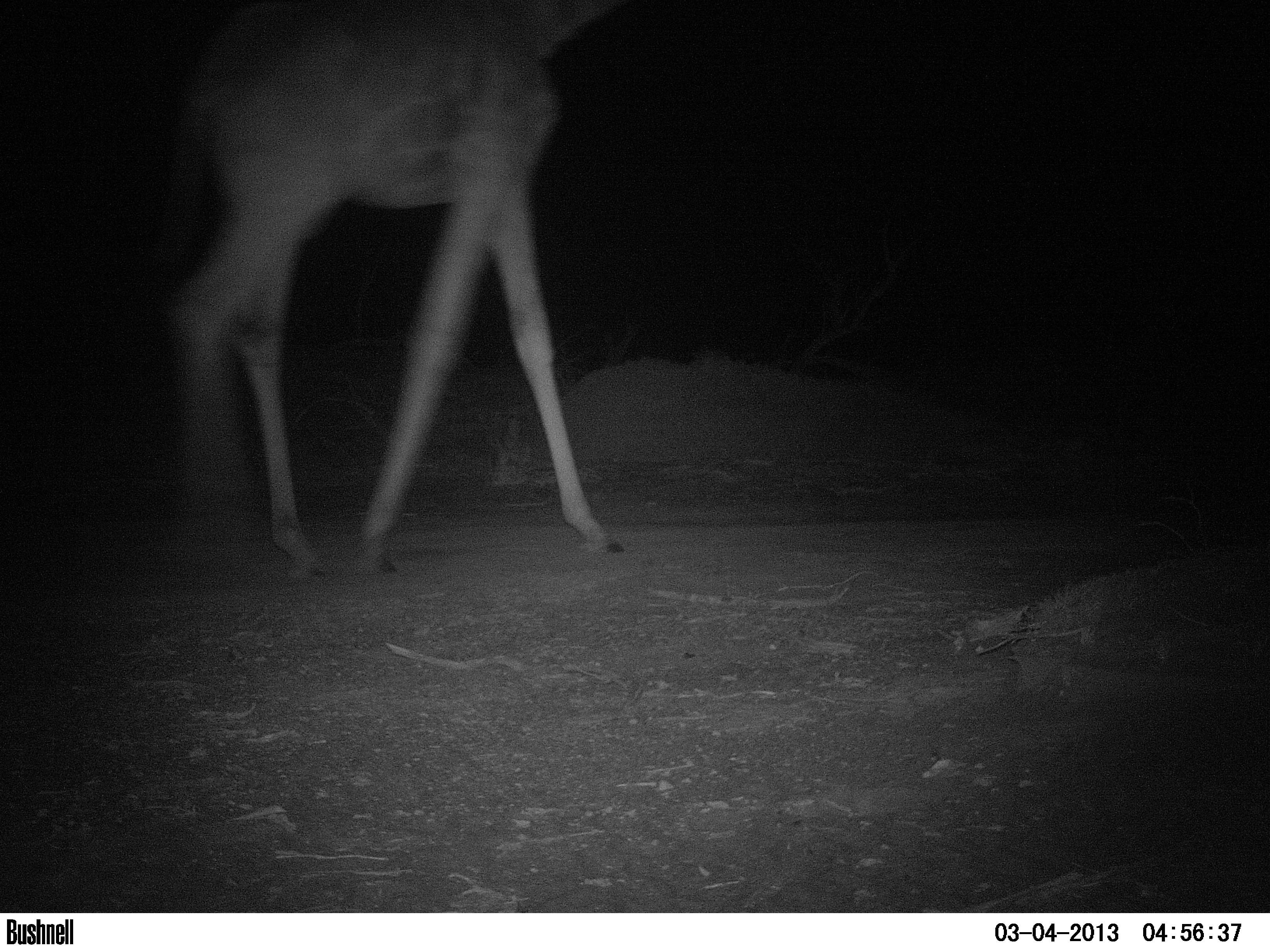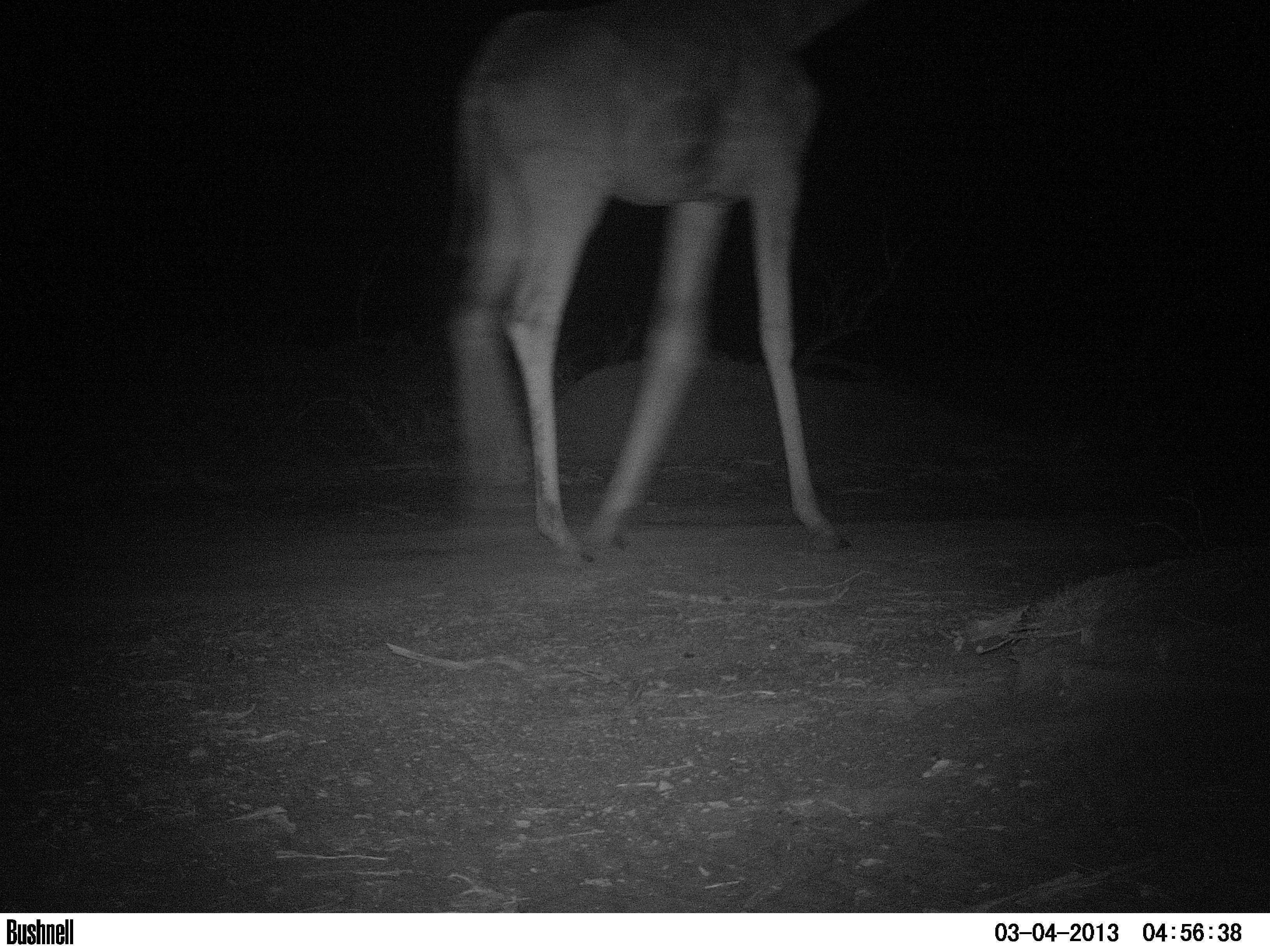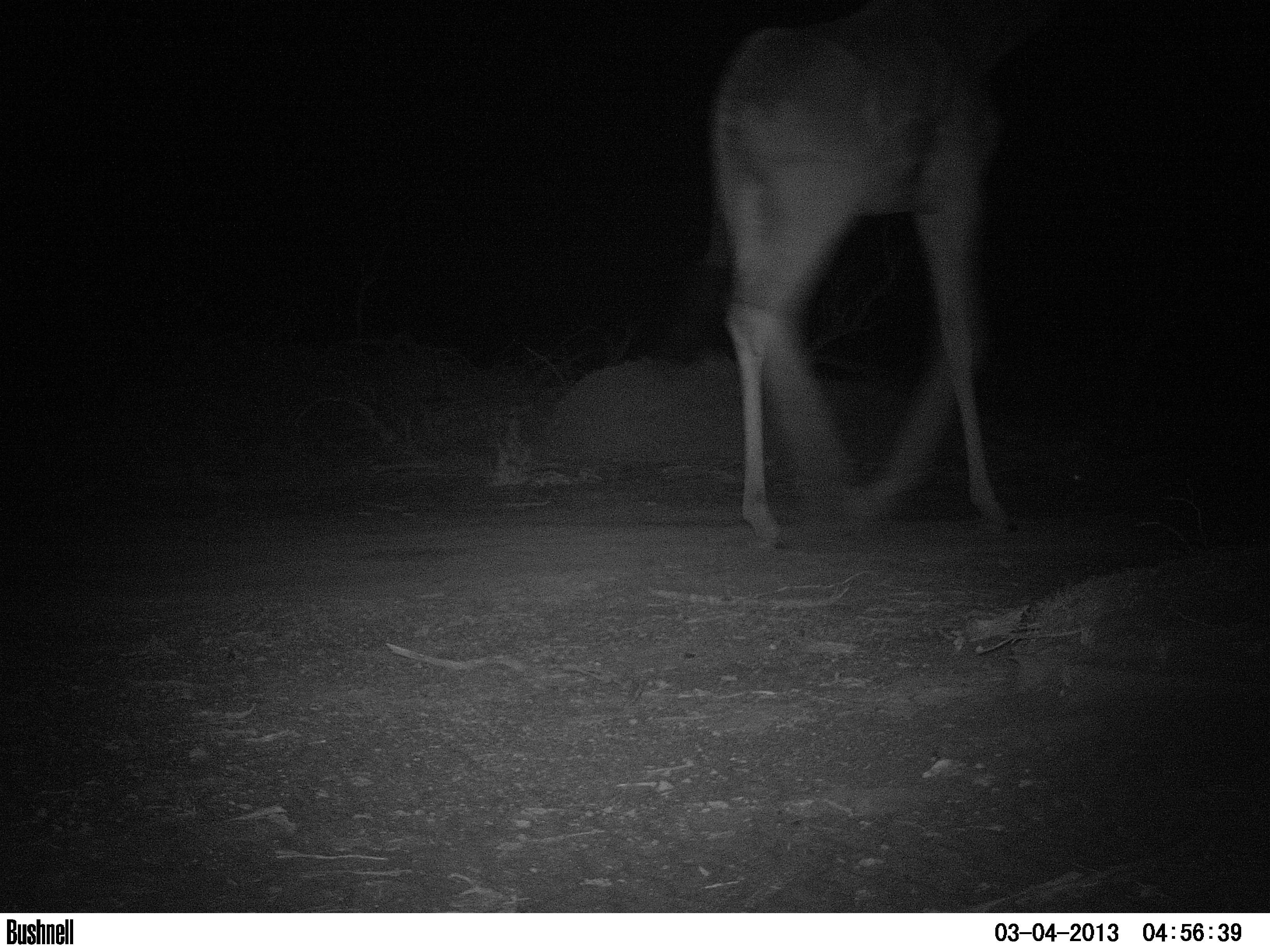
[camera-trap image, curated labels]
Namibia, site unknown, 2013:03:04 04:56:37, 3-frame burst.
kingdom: Animalia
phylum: Chordata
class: Mammalia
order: Artiodactyla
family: Giraffidae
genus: Giraffa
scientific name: Giraffa camelopardalis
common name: giraffe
Giraffa camelopardalis (giraffe).